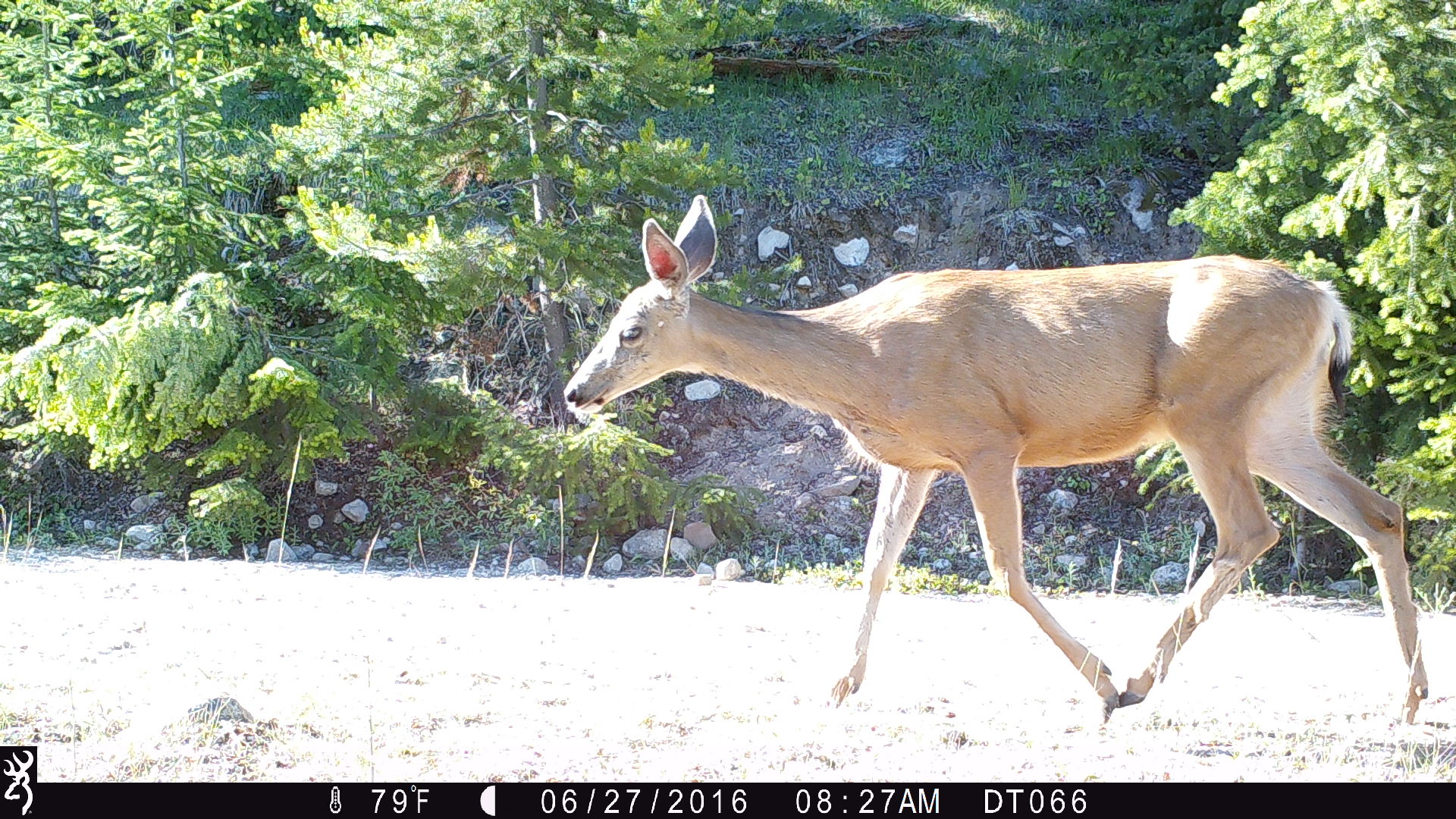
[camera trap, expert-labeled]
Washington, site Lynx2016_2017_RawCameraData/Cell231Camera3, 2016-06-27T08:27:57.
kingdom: Animalia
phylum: Chordata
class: Mammalia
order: Artiodactyla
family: Cervidae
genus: Odocoileus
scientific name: Odocoileus hemionus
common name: mule deer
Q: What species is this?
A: Odocoileus hemionus (mule deer).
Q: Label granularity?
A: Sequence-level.